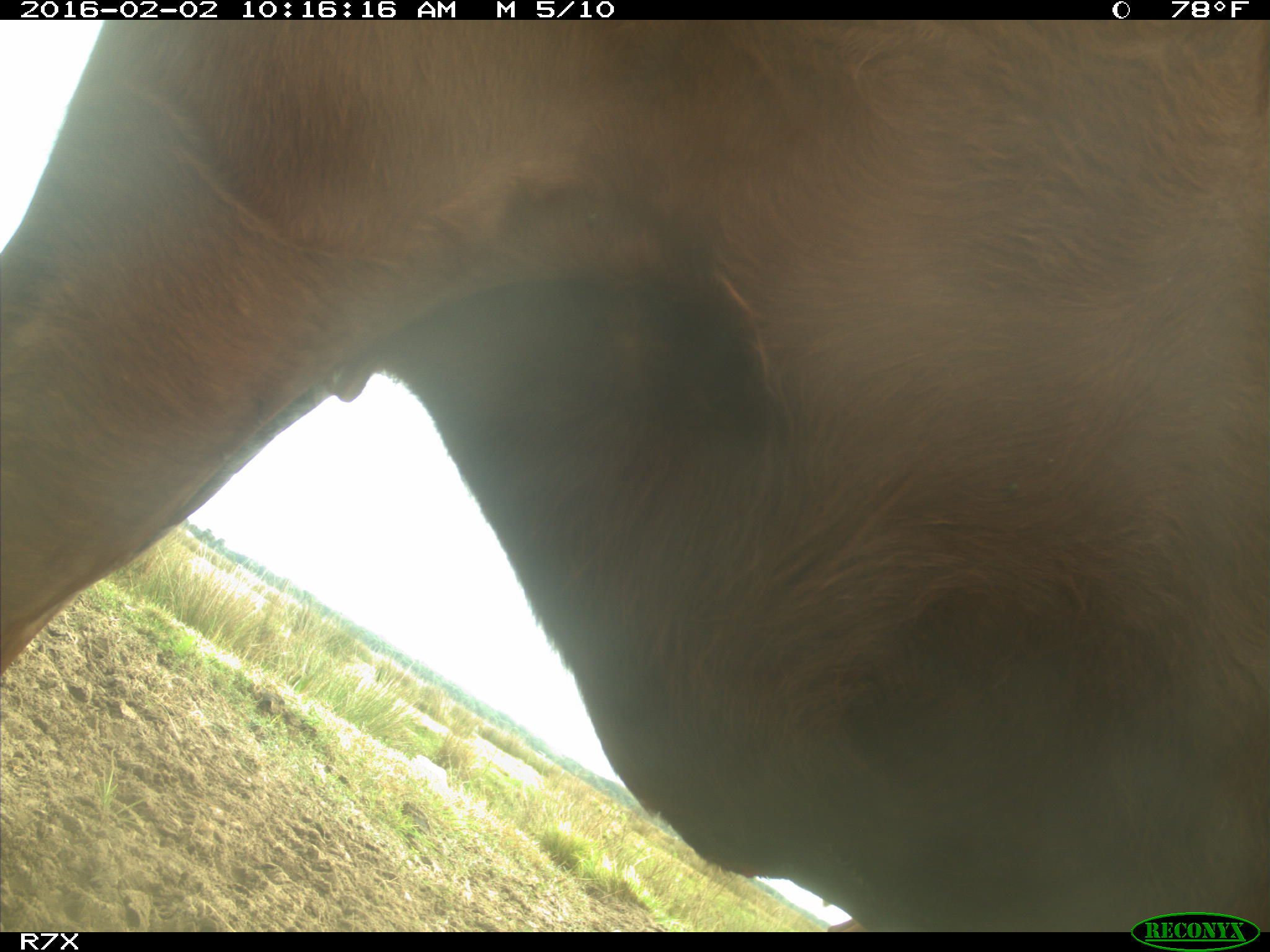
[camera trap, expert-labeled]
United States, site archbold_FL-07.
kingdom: Animalia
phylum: Chordata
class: Mammalia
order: Artiodactyla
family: Bovidae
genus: Bos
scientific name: Bos taurus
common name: domestic cow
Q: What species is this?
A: Bos taurus (domestic cow).